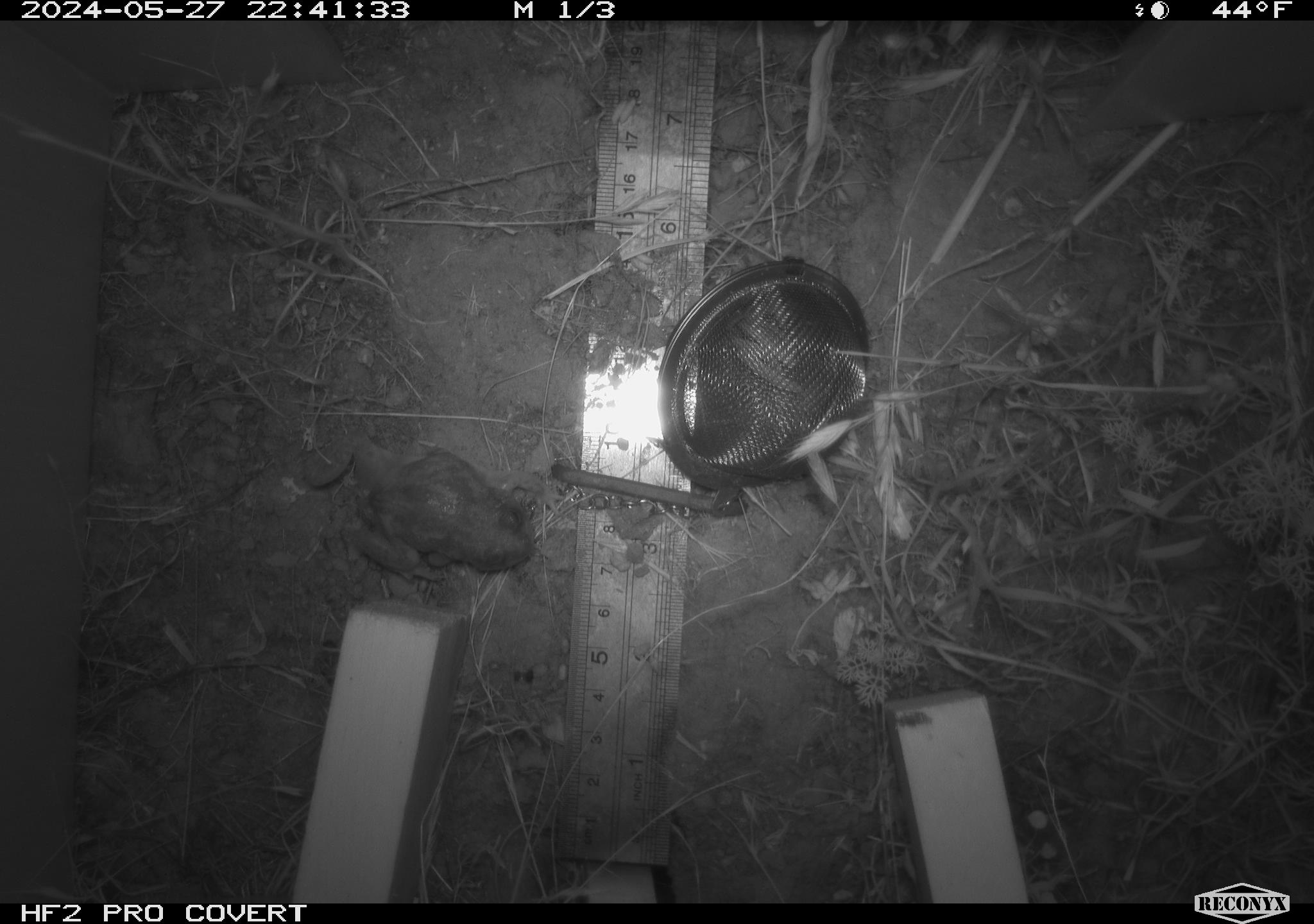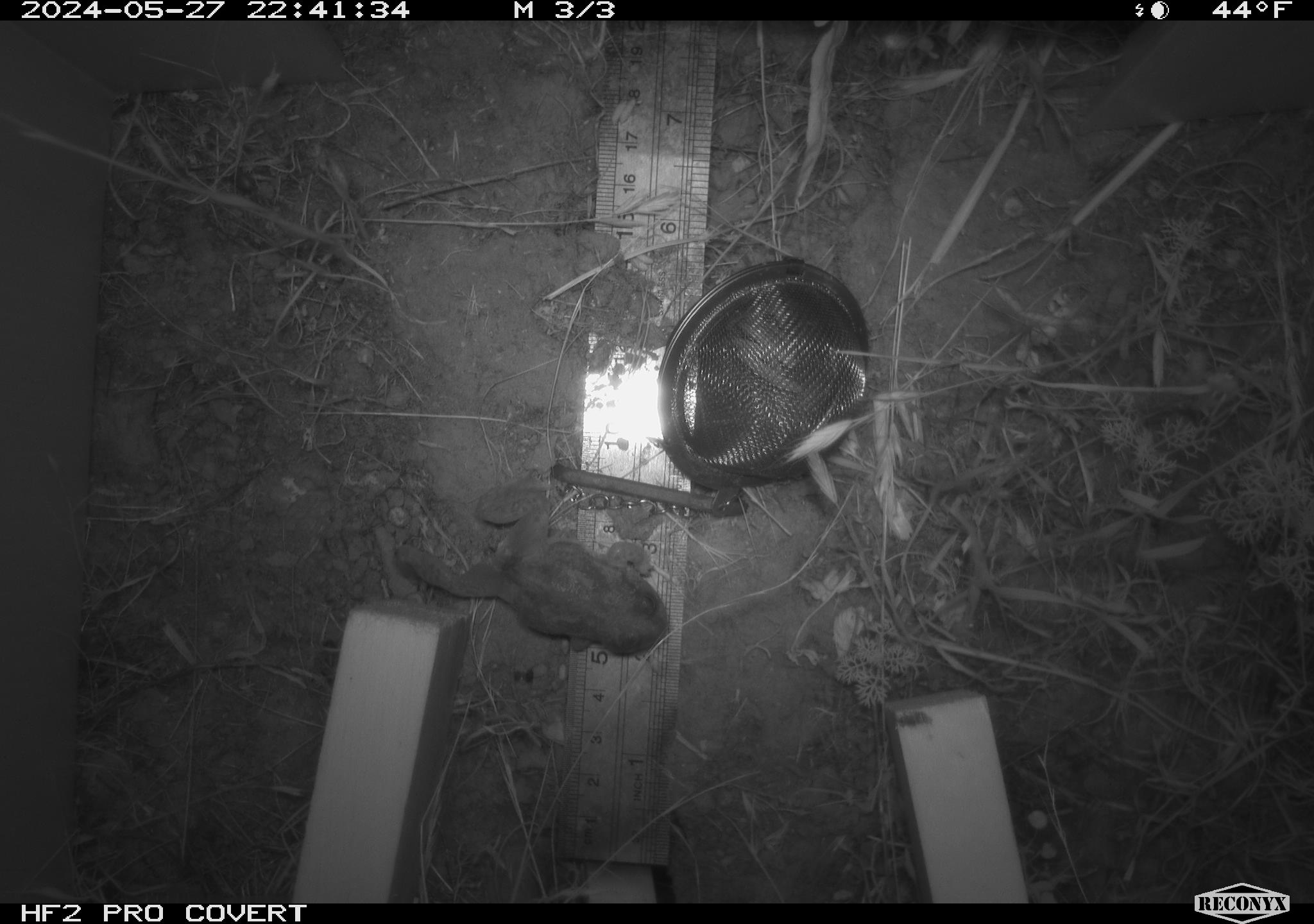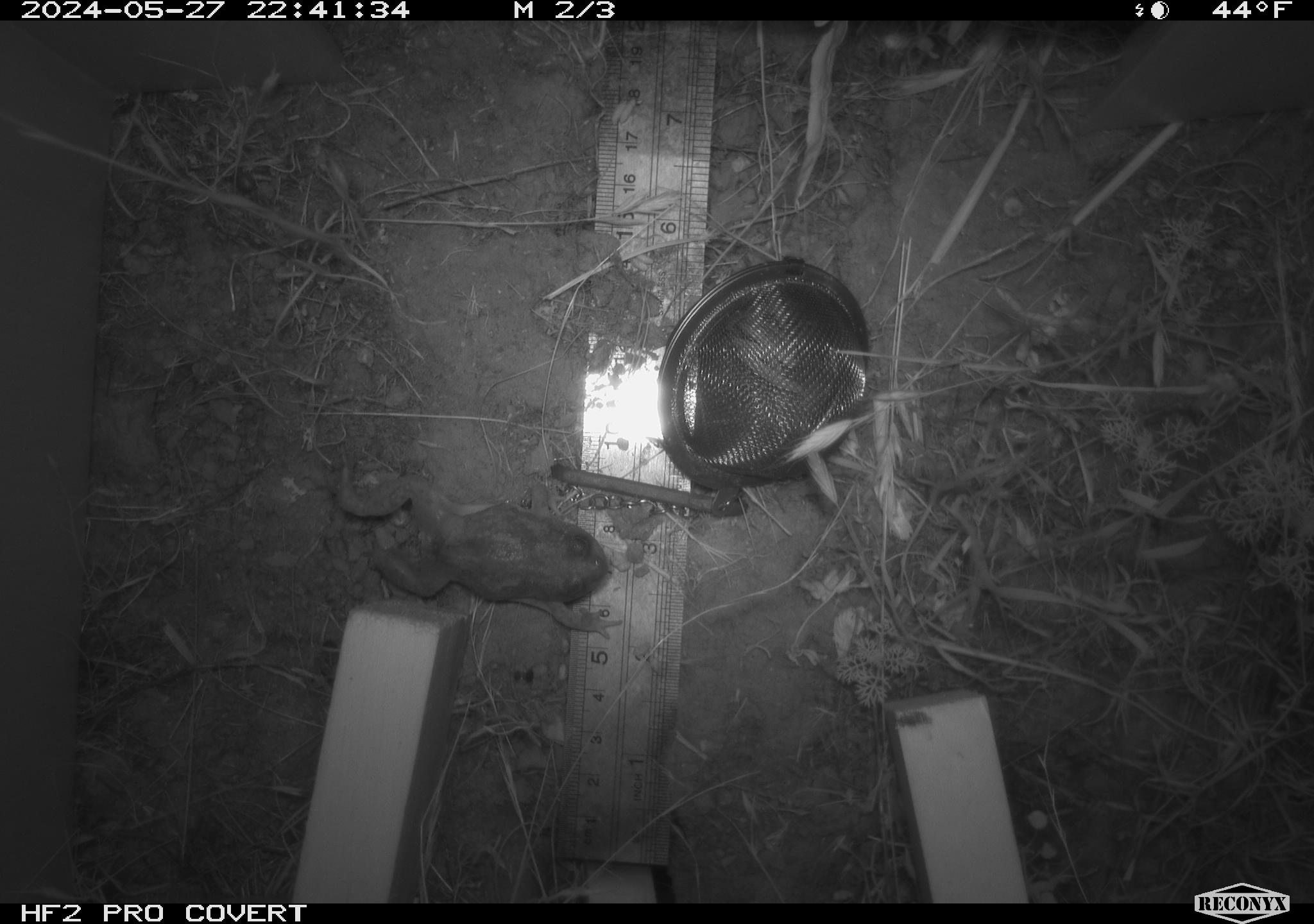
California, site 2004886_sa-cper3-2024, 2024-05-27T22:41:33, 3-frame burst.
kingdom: Animalia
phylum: Chordata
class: Amphibia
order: Anura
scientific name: Anura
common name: frogs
Frogs (Anura).